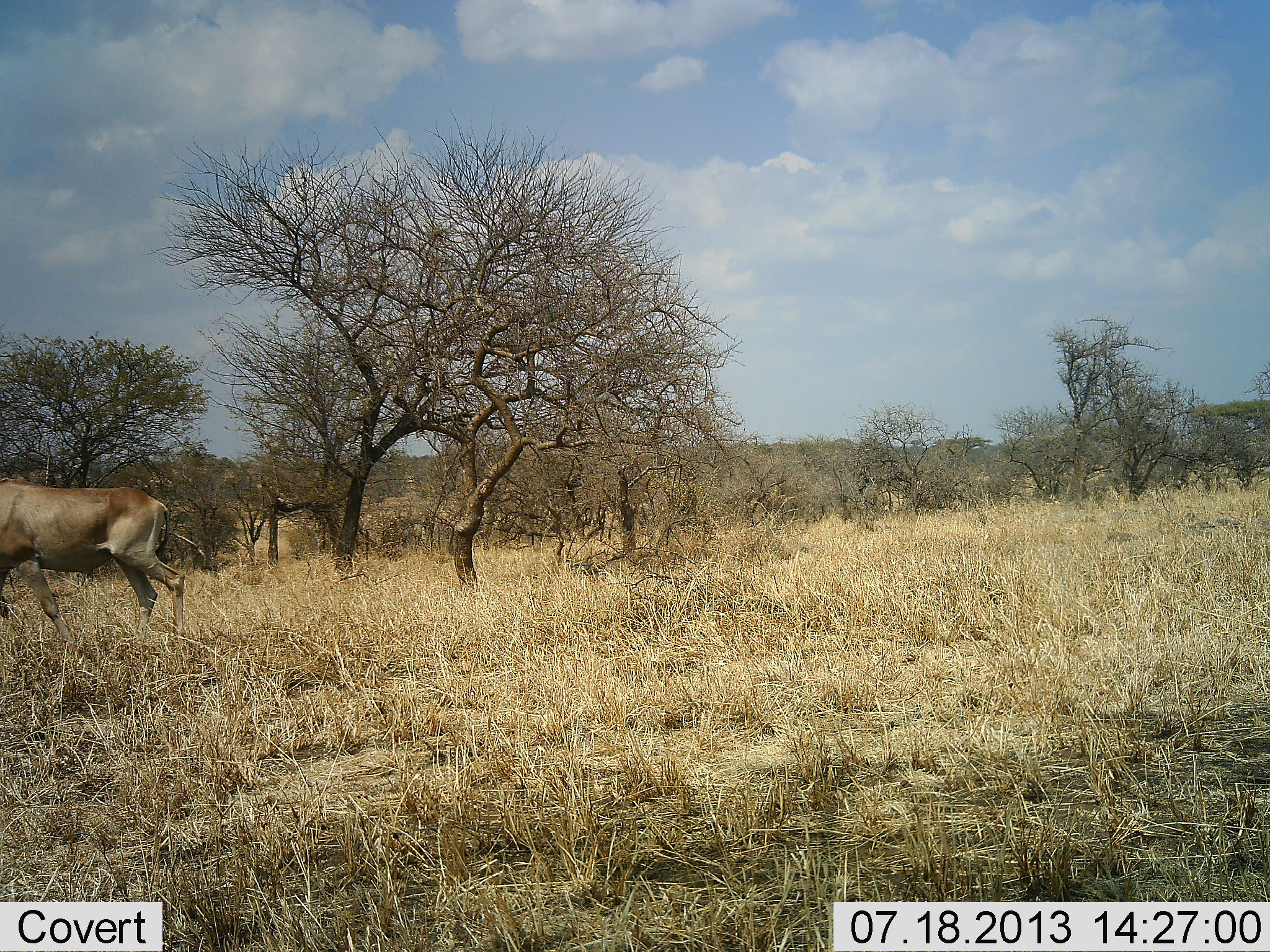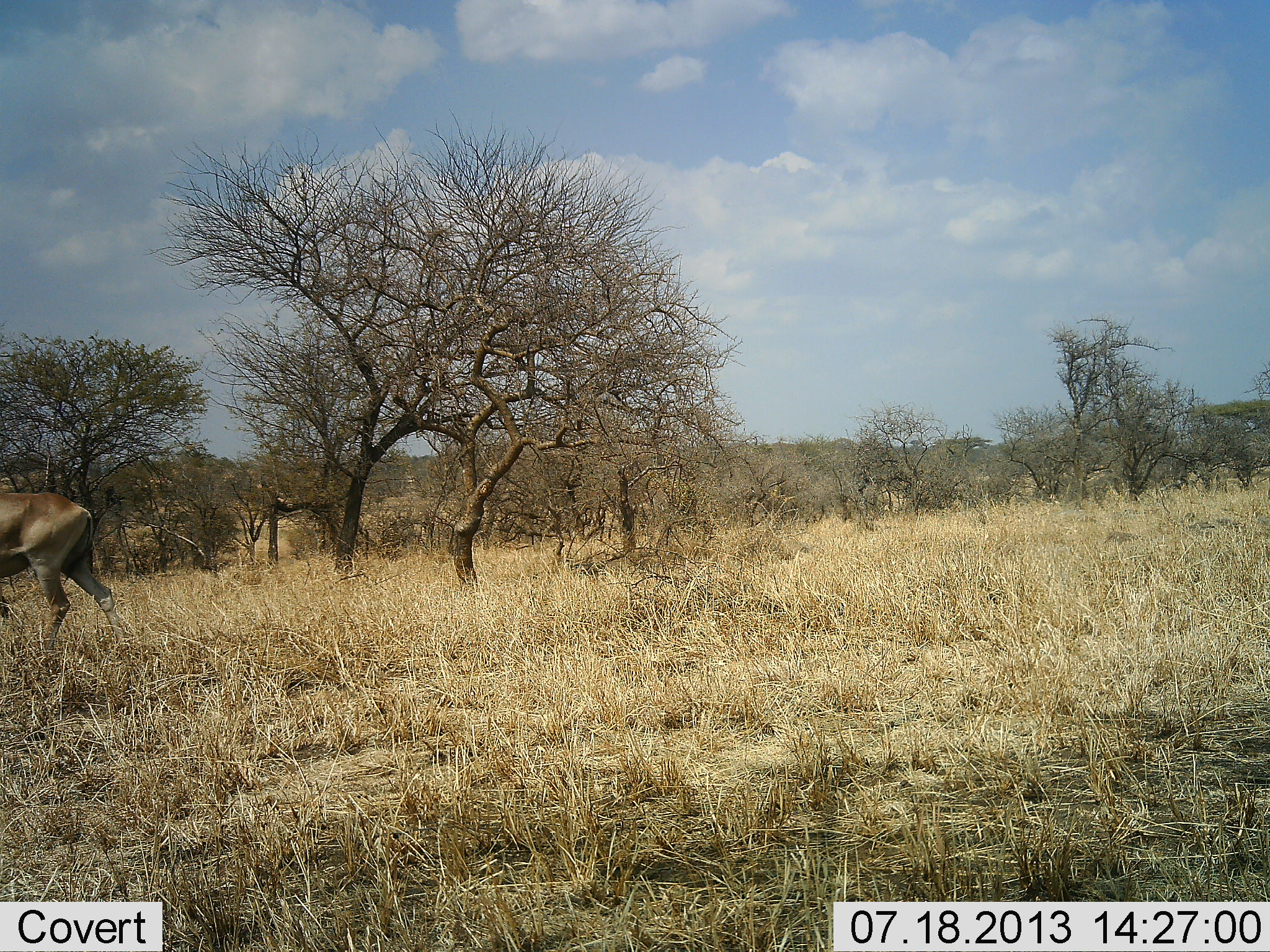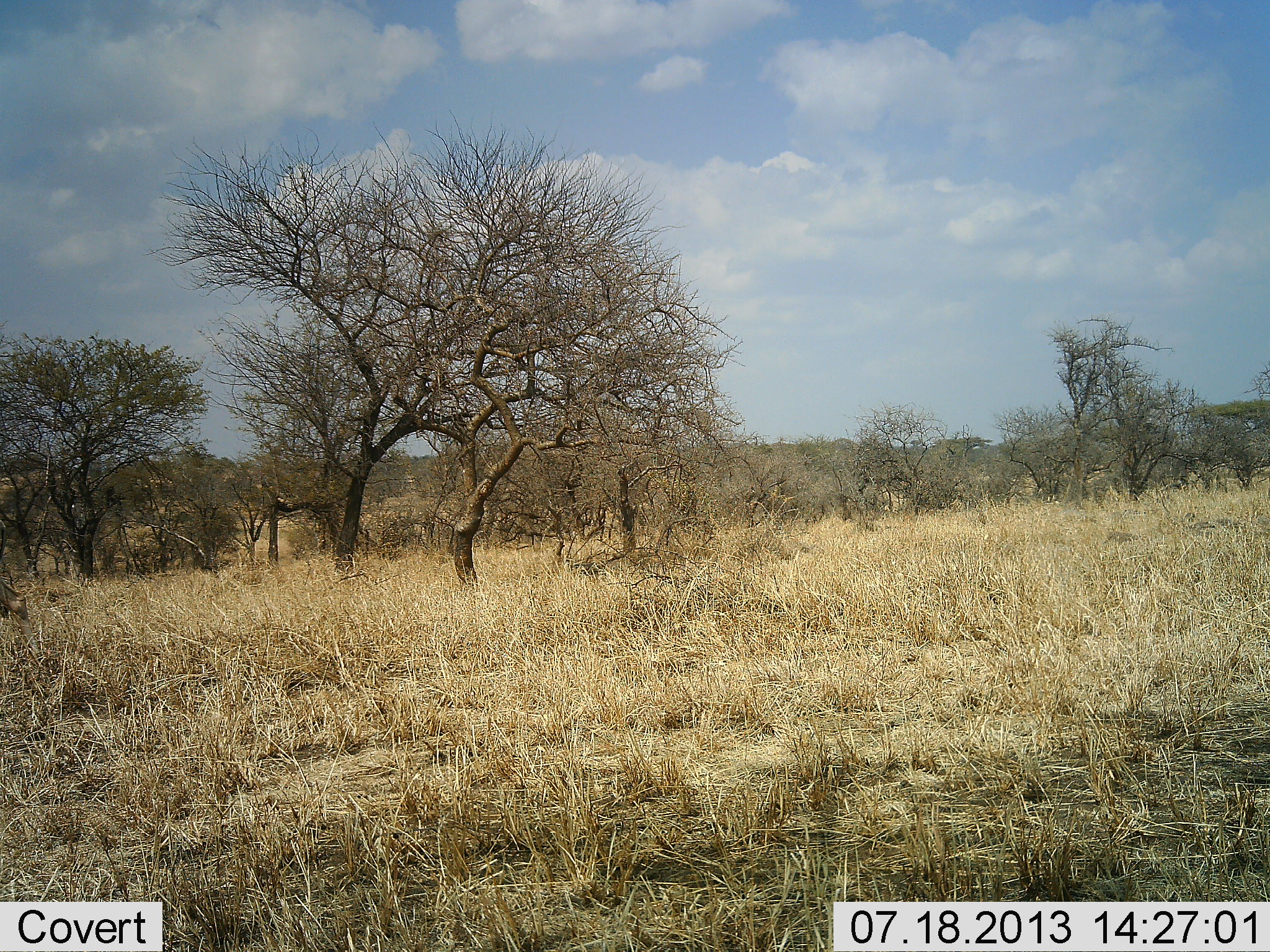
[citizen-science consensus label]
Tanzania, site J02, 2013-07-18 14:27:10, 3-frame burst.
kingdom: Animalia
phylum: Chordata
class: Mammalia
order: Artiodactyla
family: Bovidae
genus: Alcelaphus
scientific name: Alcelaphus buselaphus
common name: hartebeest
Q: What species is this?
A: Hartebeest (Alcelaphus buselaphus).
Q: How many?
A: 1.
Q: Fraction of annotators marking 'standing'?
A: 0%.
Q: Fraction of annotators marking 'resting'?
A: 0%.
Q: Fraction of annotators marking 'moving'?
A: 100%.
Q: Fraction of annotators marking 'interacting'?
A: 0%.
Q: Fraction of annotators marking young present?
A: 0%.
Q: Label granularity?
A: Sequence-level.